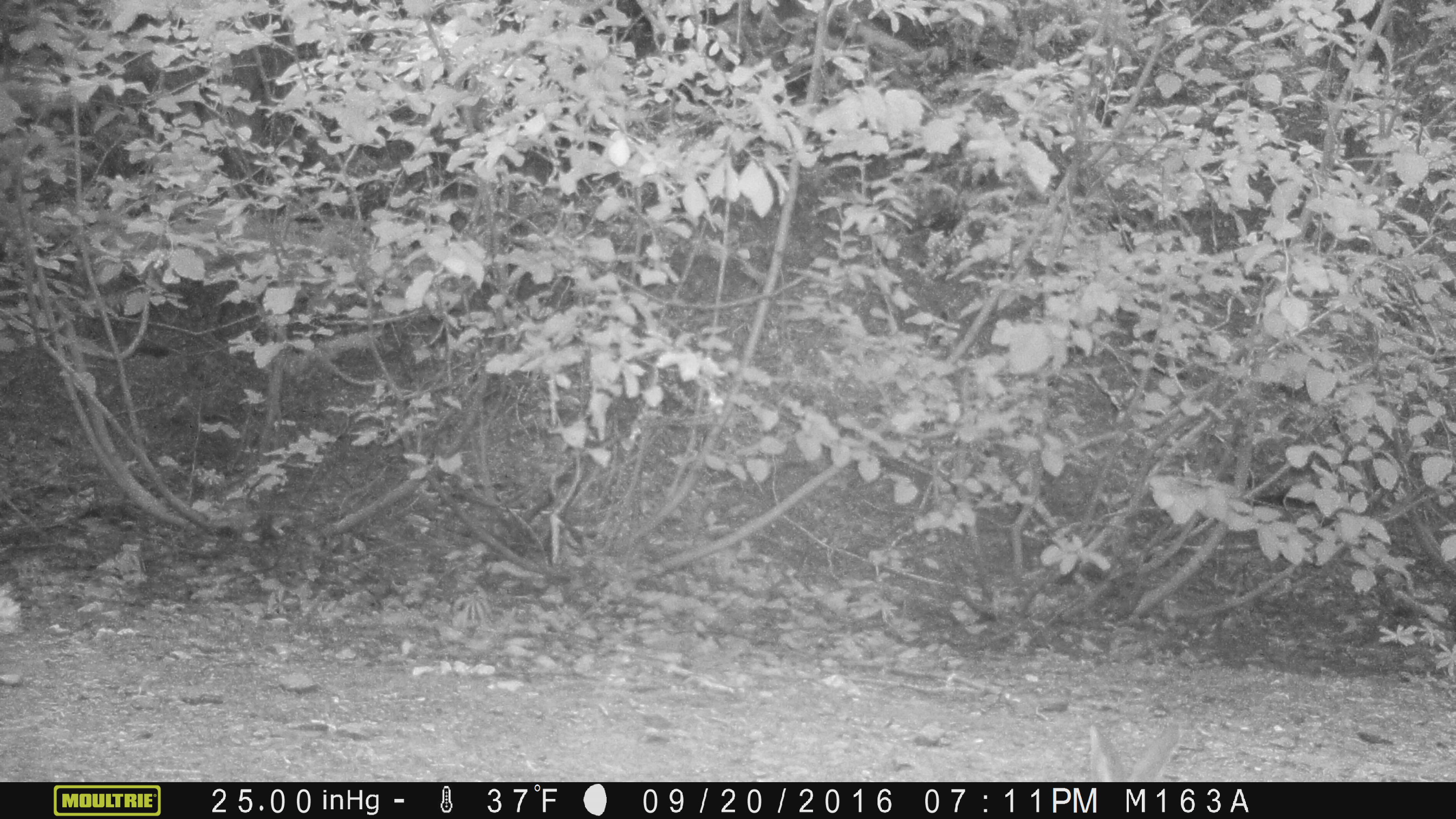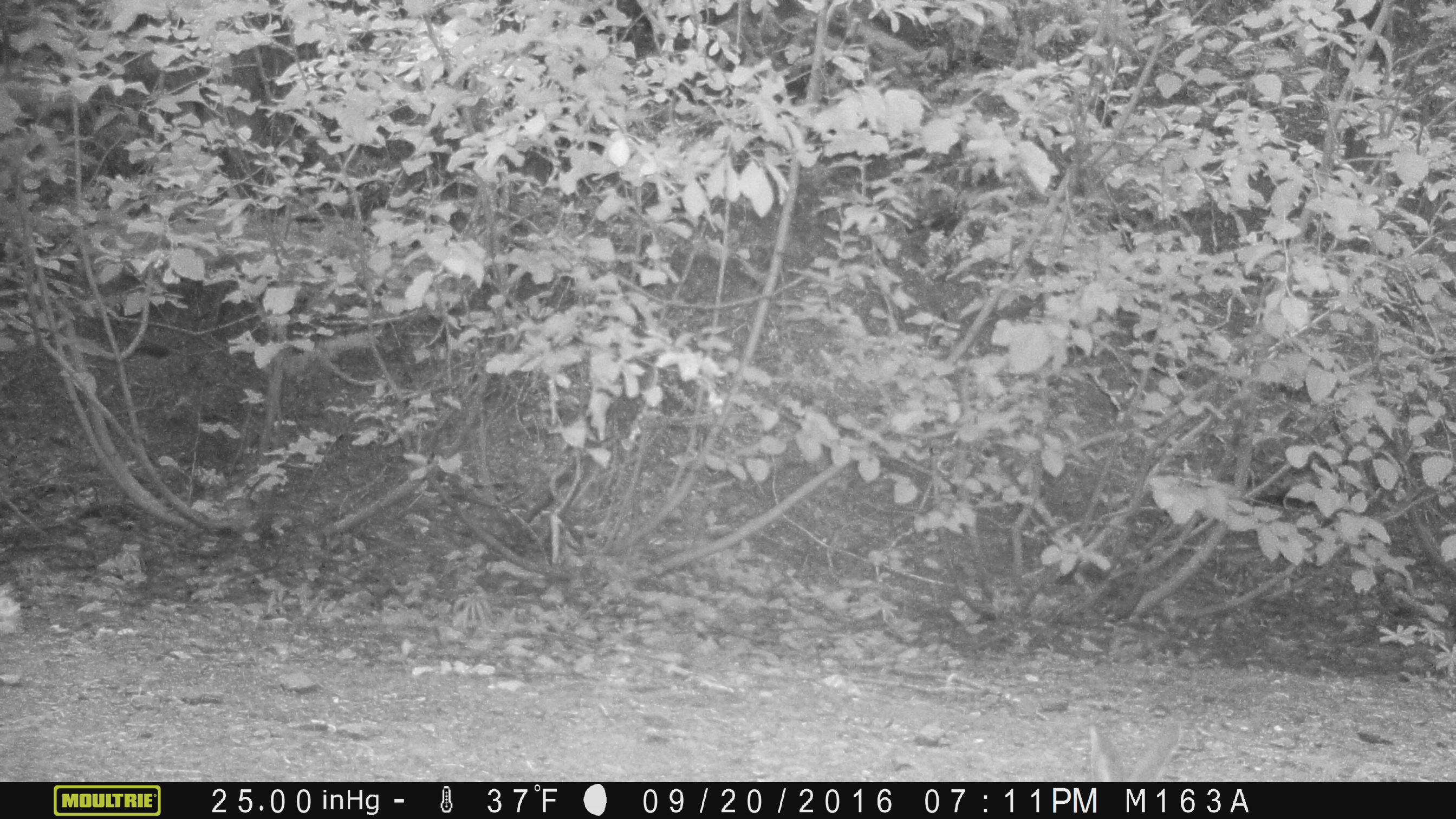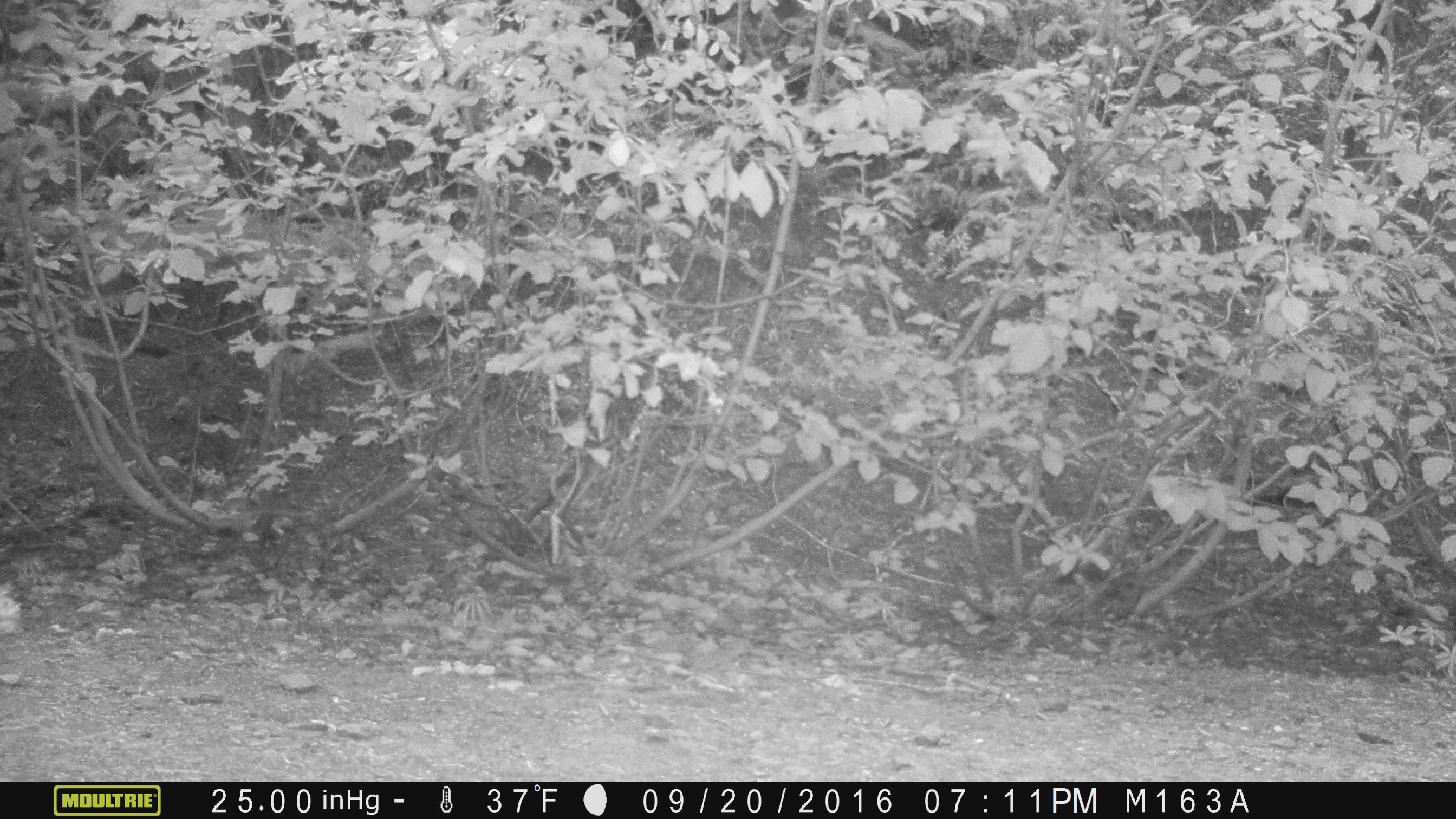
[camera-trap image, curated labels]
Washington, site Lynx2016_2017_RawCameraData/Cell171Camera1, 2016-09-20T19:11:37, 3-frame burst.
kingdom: Animalia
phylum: Chordata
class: Mammalia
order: Lagomorpha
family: Leporidae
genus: Lepus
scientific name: Lepus americanus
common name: snowshoe hare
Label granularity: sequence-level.